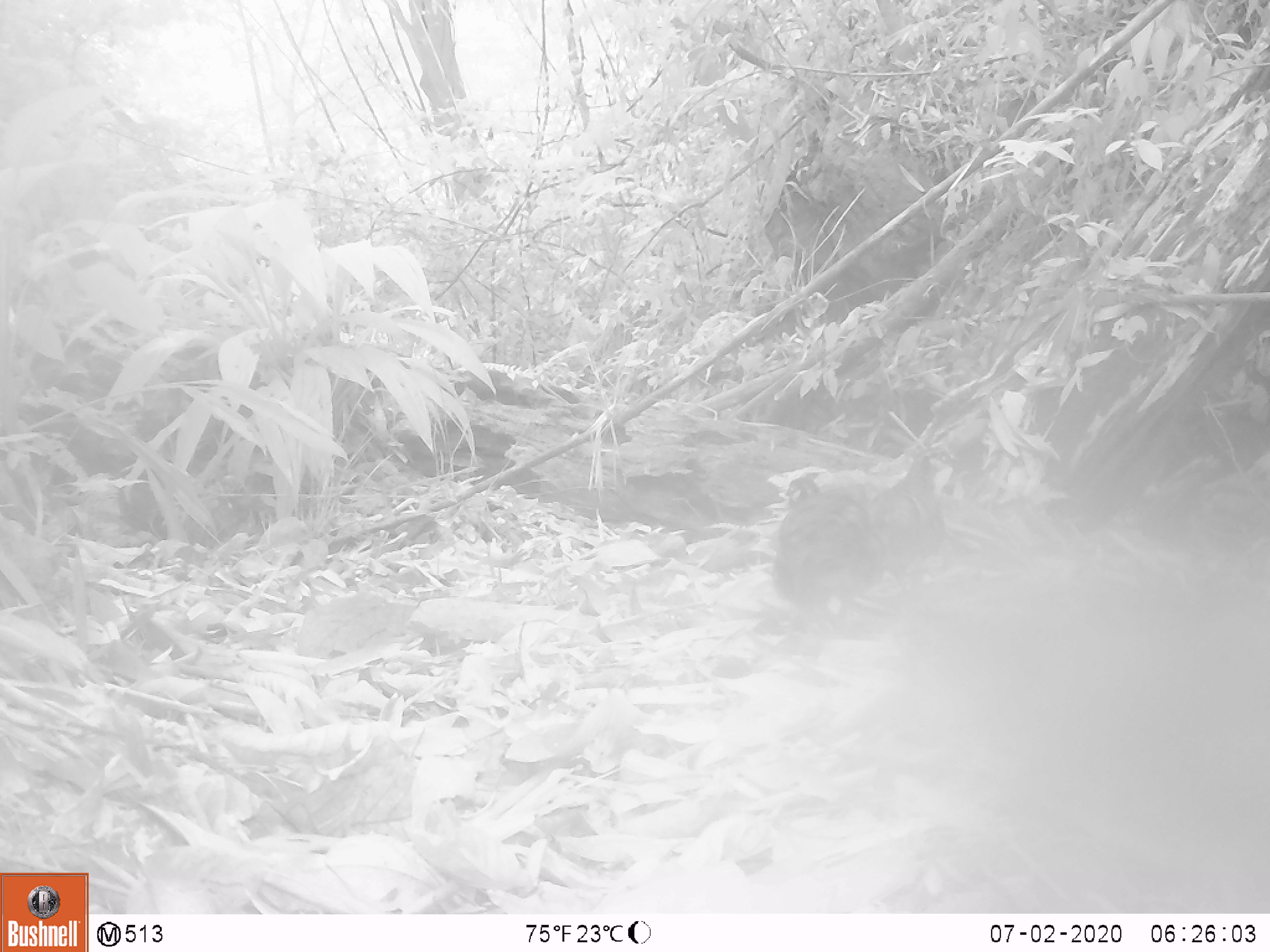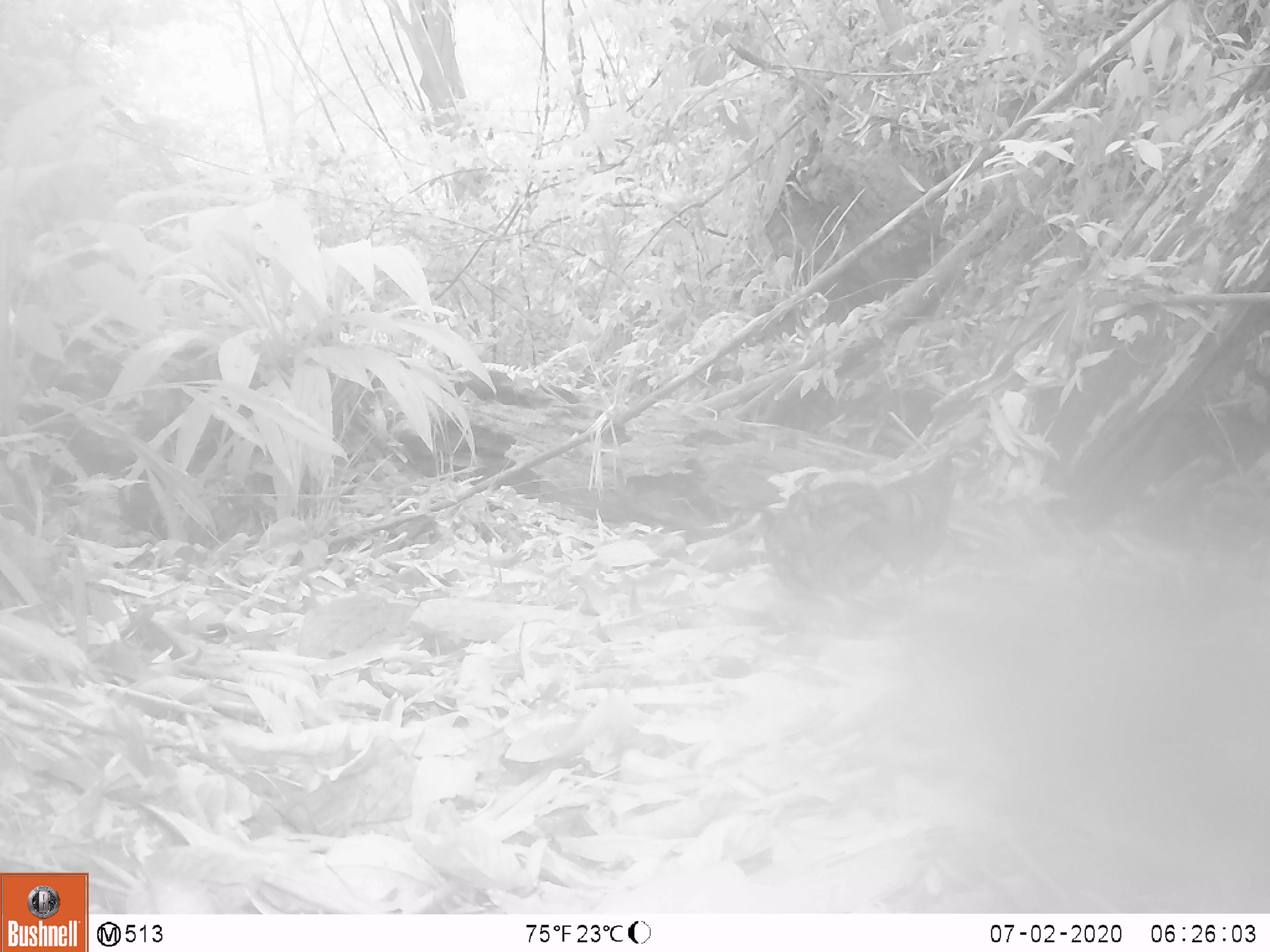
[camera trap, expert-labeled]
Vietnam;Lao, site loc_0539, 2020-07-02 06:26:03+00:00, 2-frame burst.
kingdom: Animalia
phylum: Chordata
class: Aves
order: Galliformes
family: Phasianidae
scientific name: Phasianidae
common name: partridge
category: unidentified partridge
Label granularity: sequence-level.